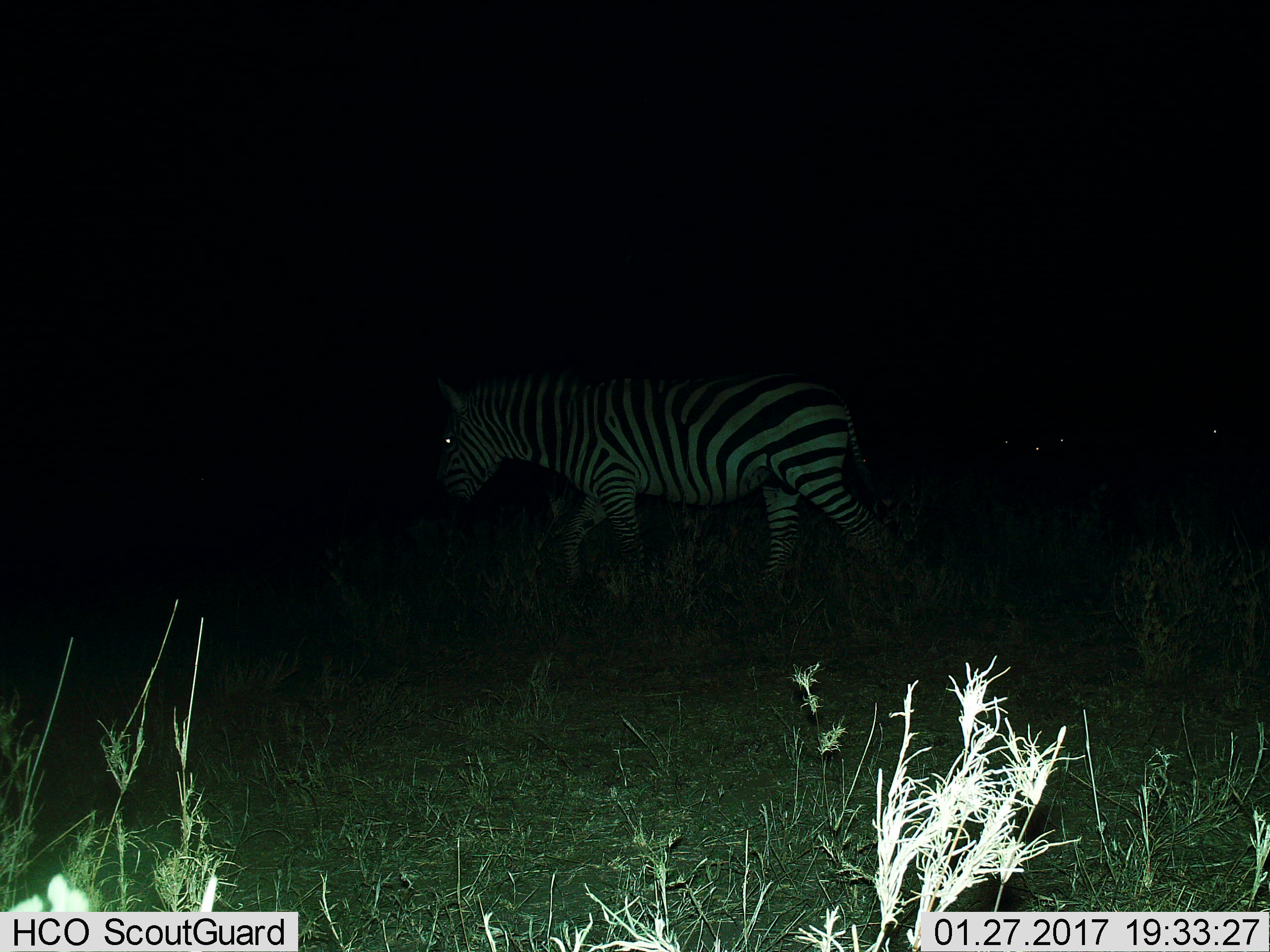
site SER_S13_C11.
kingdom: Animalia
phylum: Chordata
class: Mammalia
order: Perissodactyla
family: Equidae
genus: Equus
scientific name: Equus quagga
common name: plains zebra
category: zebraplains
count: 1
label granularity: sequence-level